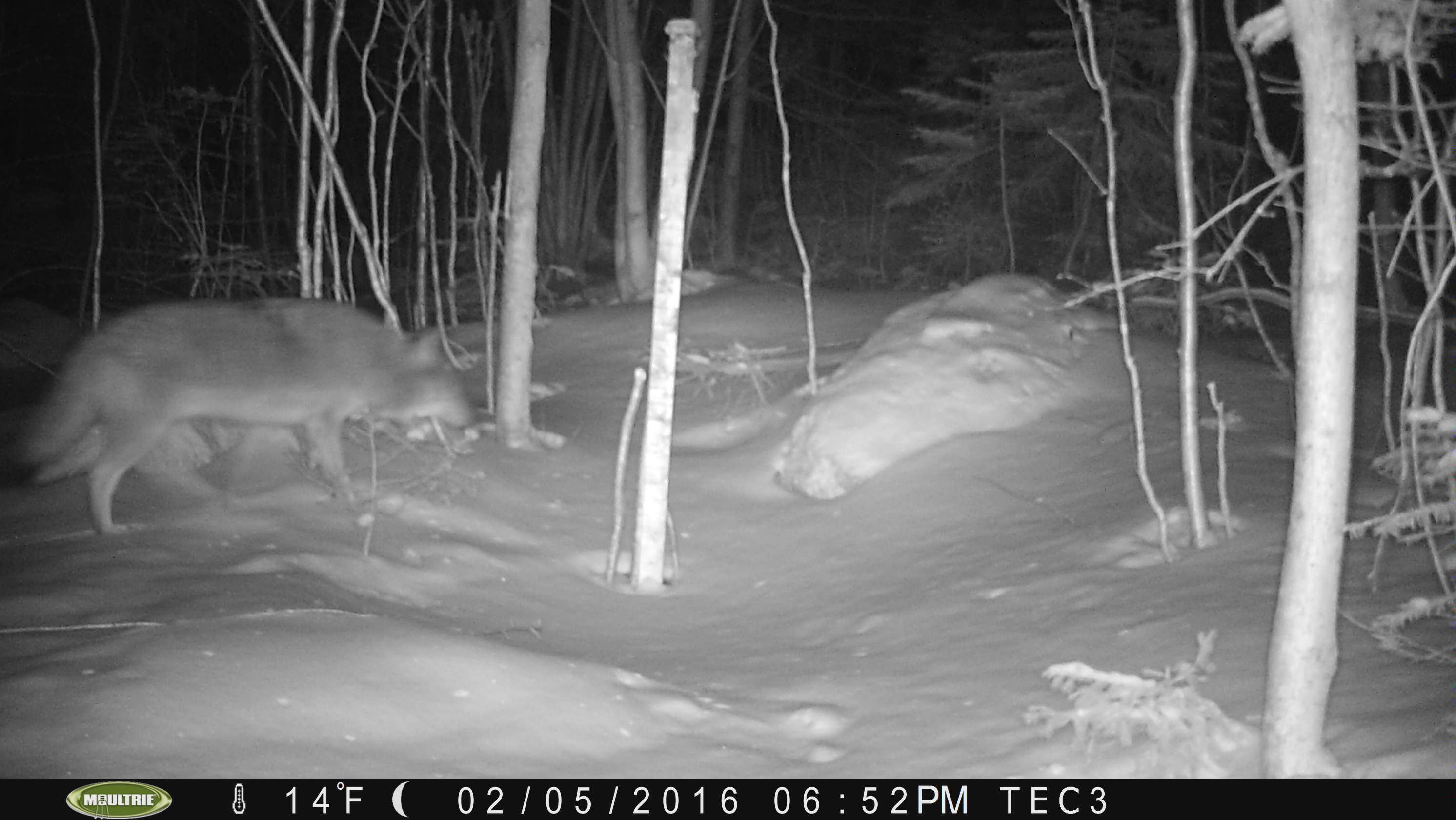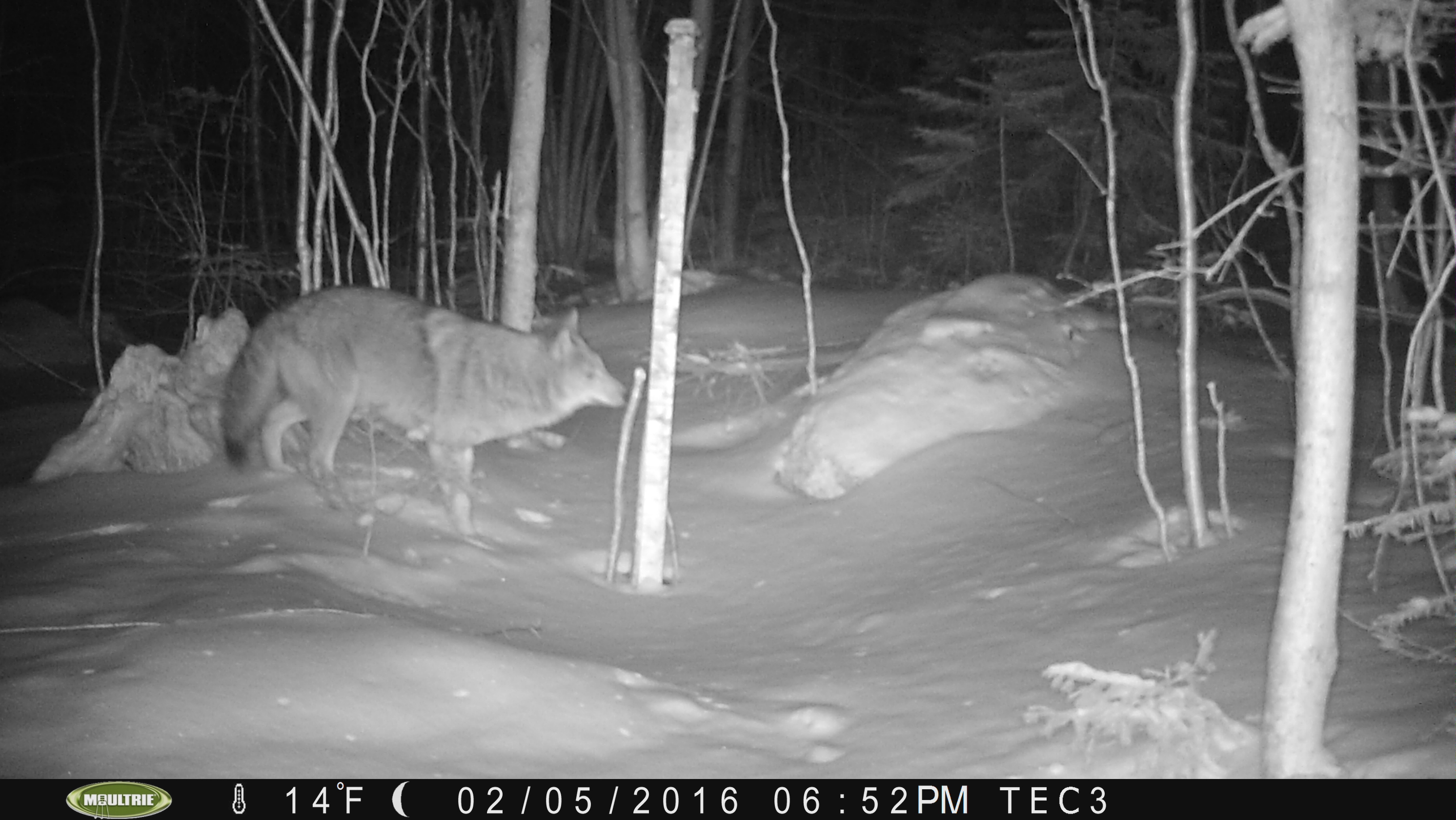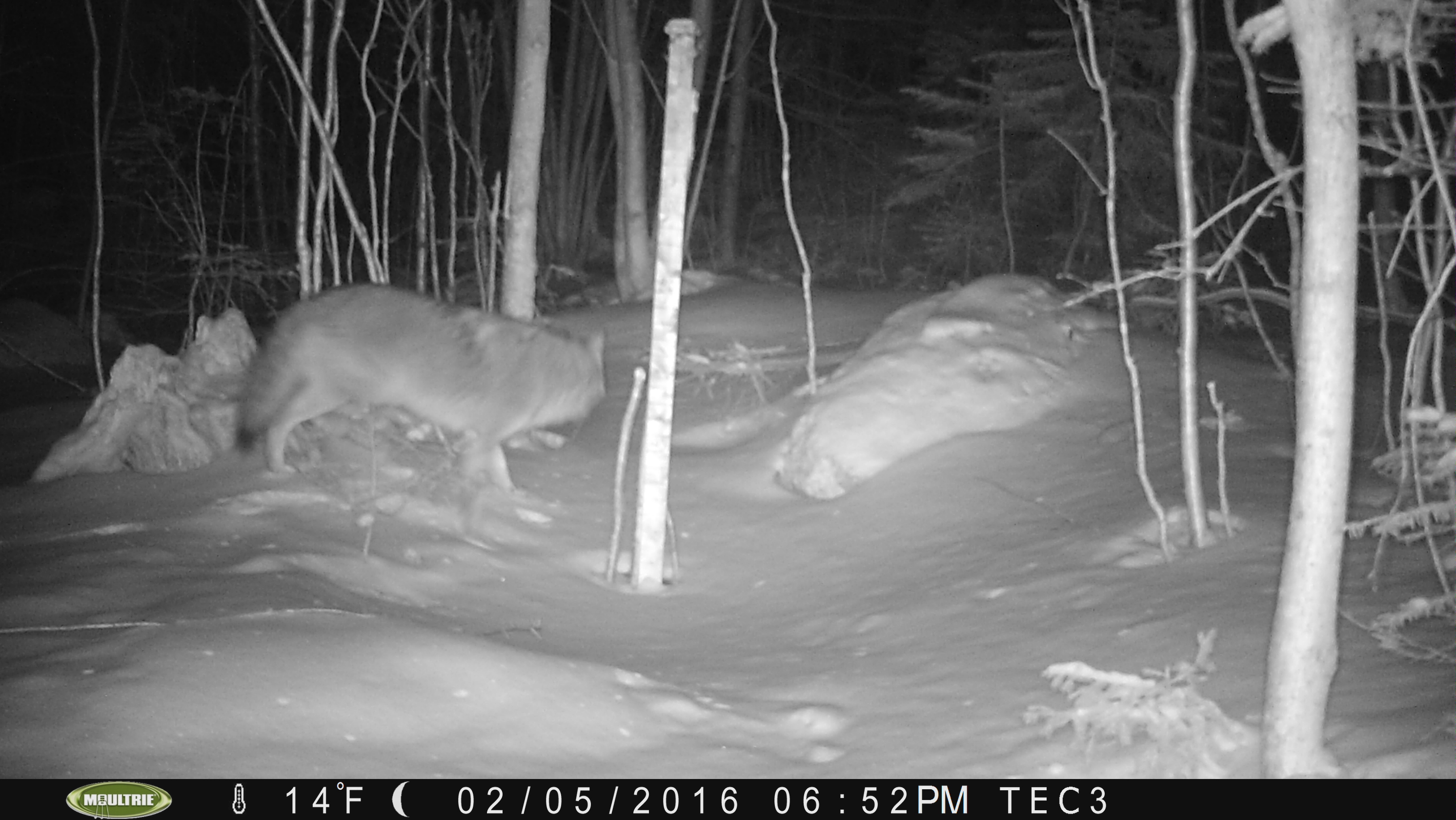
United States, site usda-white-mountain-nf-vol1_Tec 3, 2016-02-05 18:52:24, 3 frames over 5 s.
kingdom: Animalia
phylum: Chordata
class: Mammalia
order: Carnivora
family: Canidae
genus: Canis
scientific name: Canis latrans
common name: coyote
Coyote (Canis latrans).